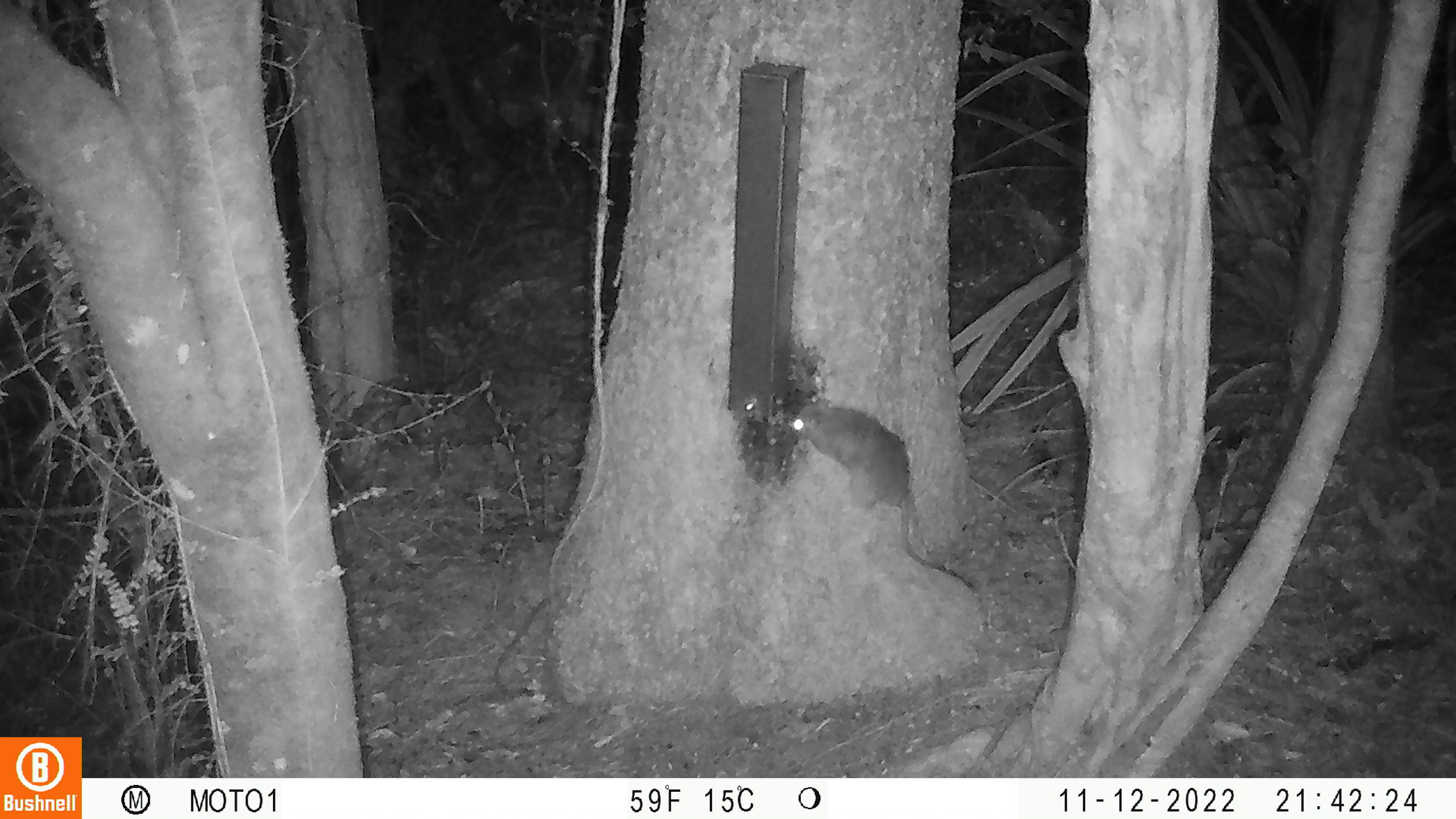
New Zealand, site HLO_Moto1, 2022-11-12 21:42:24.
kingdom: Animalia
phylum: Chordata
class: Mammalia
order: Rodentia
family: Muridae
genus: Rattus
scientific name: Rattus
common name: rat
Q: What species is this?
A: Rat (Rattus).